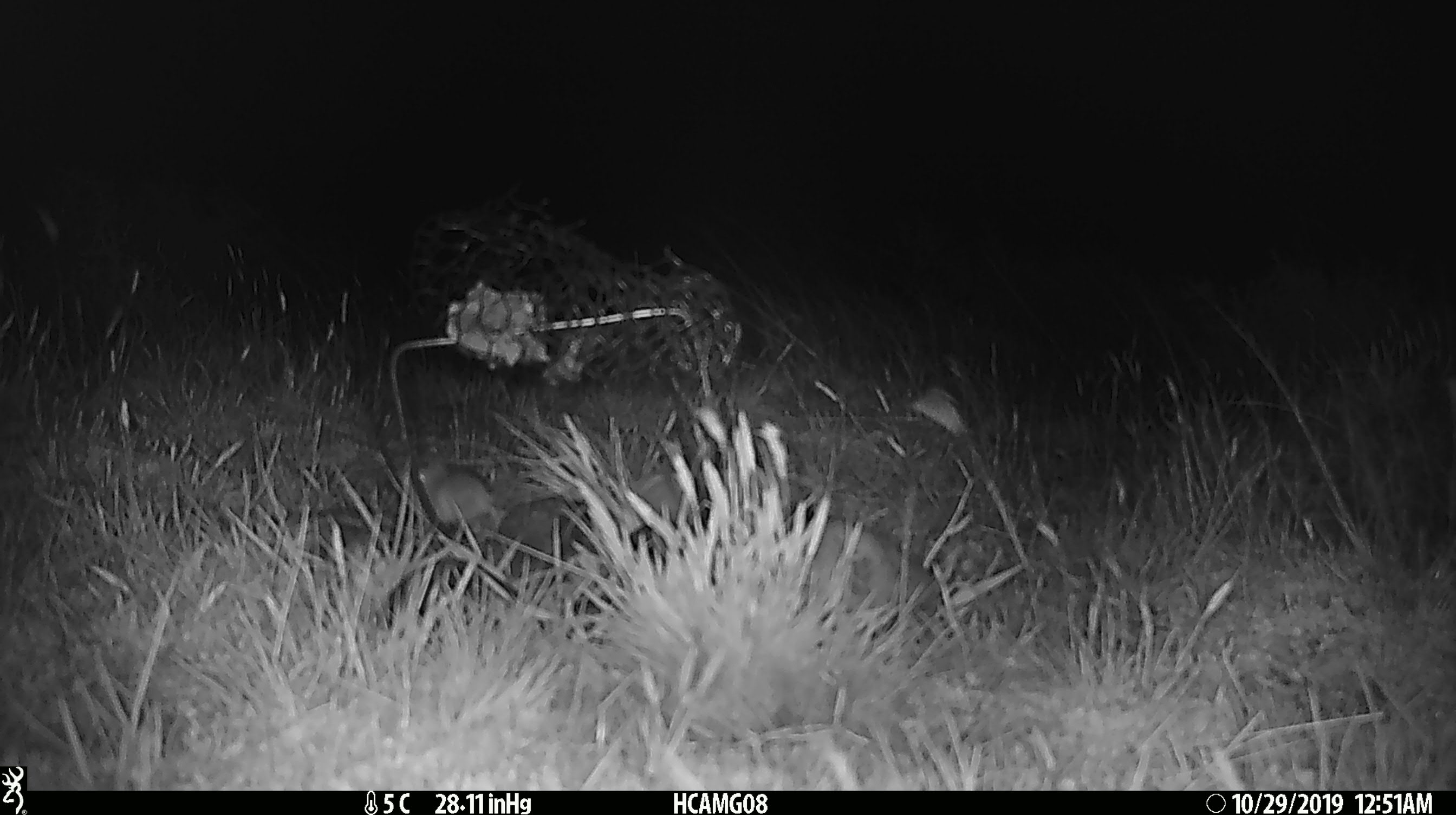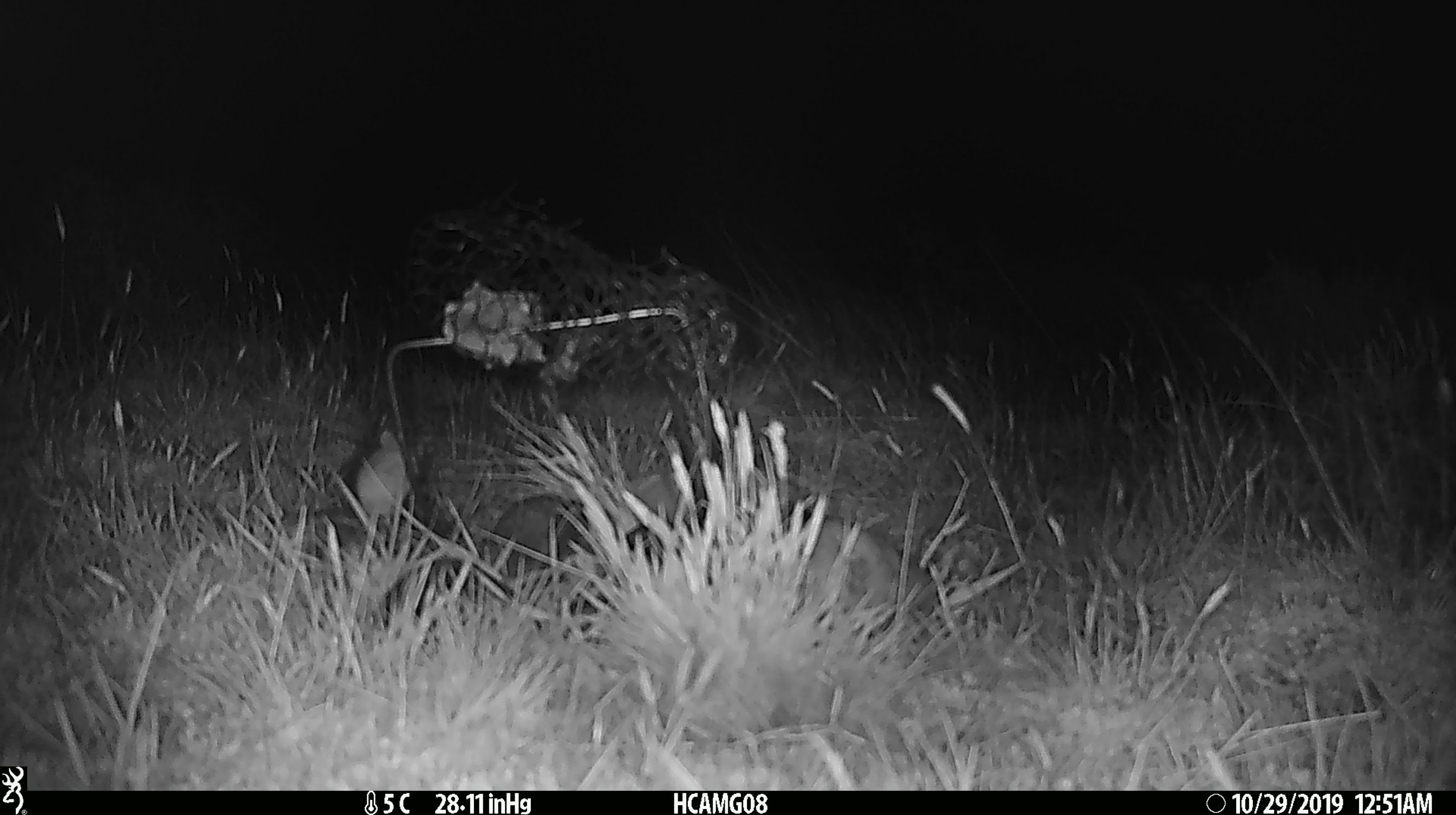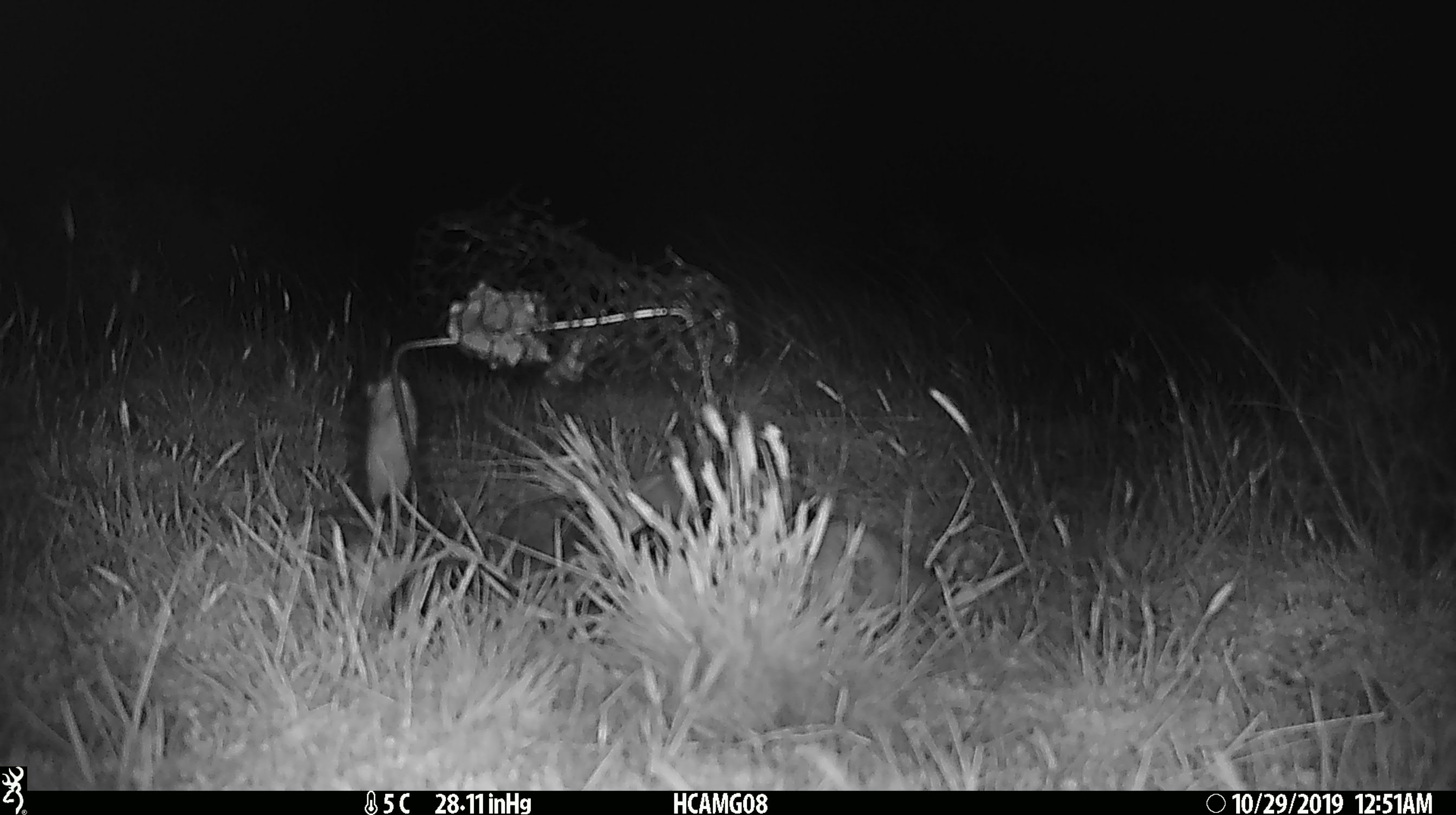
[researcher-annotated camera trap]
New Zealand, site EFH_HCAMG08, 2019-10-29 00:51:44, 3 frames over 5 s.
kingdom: Animalia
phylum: Chordata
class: Mammalia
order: Rodentia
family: Muridae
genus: Mus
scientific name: Mus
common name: mouse